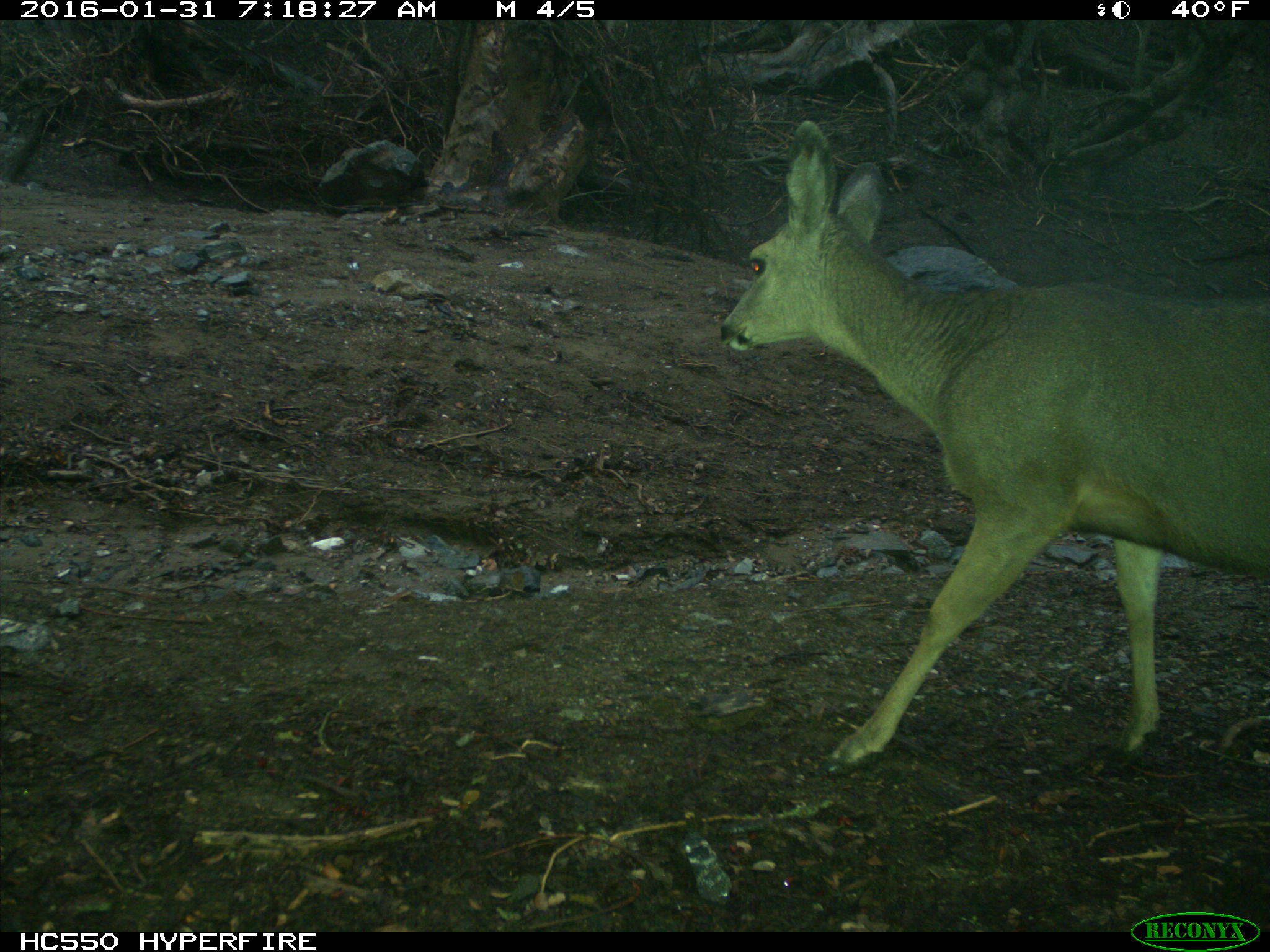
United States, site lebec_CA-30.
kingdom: Animalia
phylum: Chordata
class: Mammalia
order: Artiodactyla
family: Cervidae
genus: Odocoileus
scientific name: Odocoileus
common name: deer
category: unidentified deer